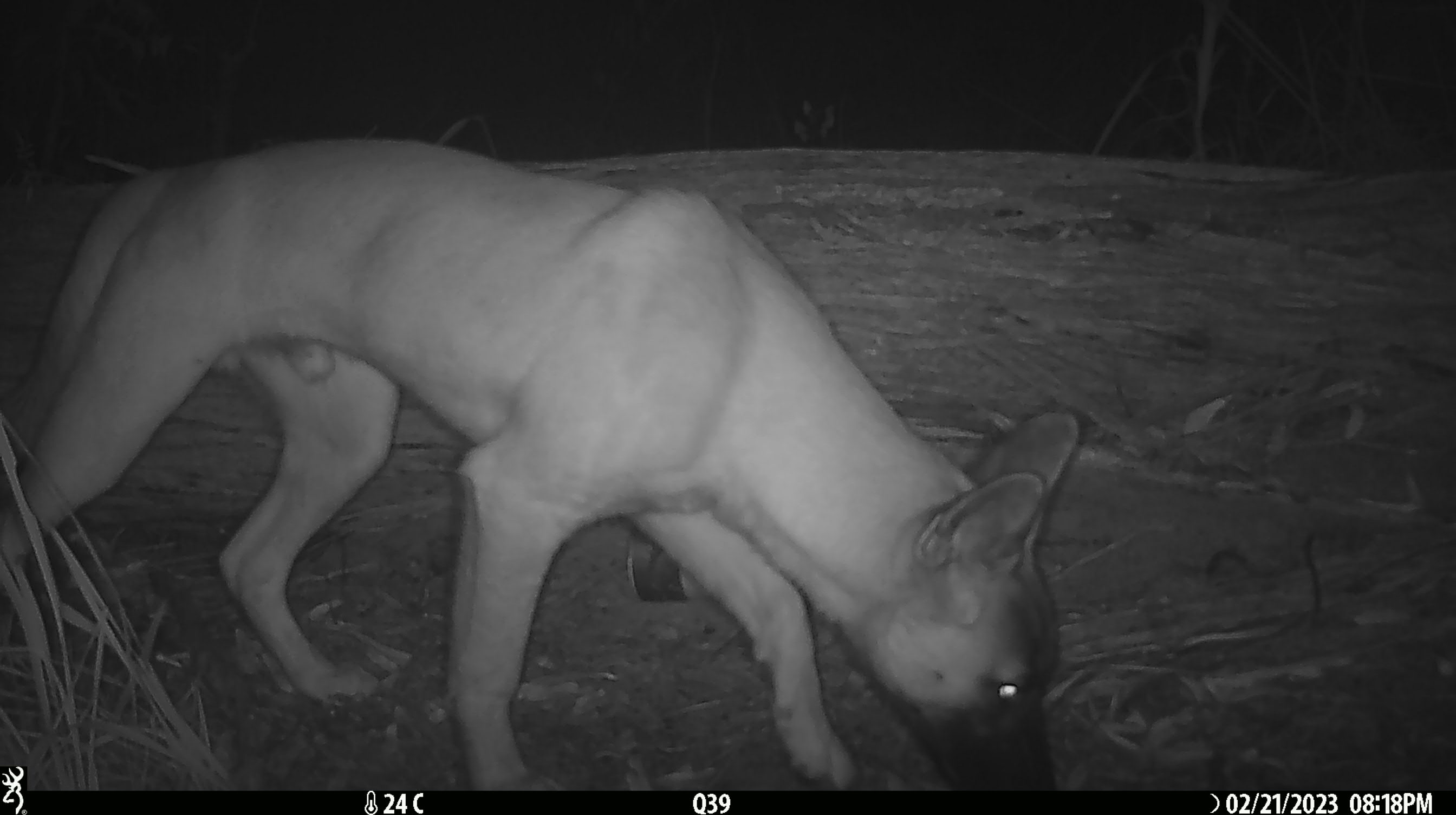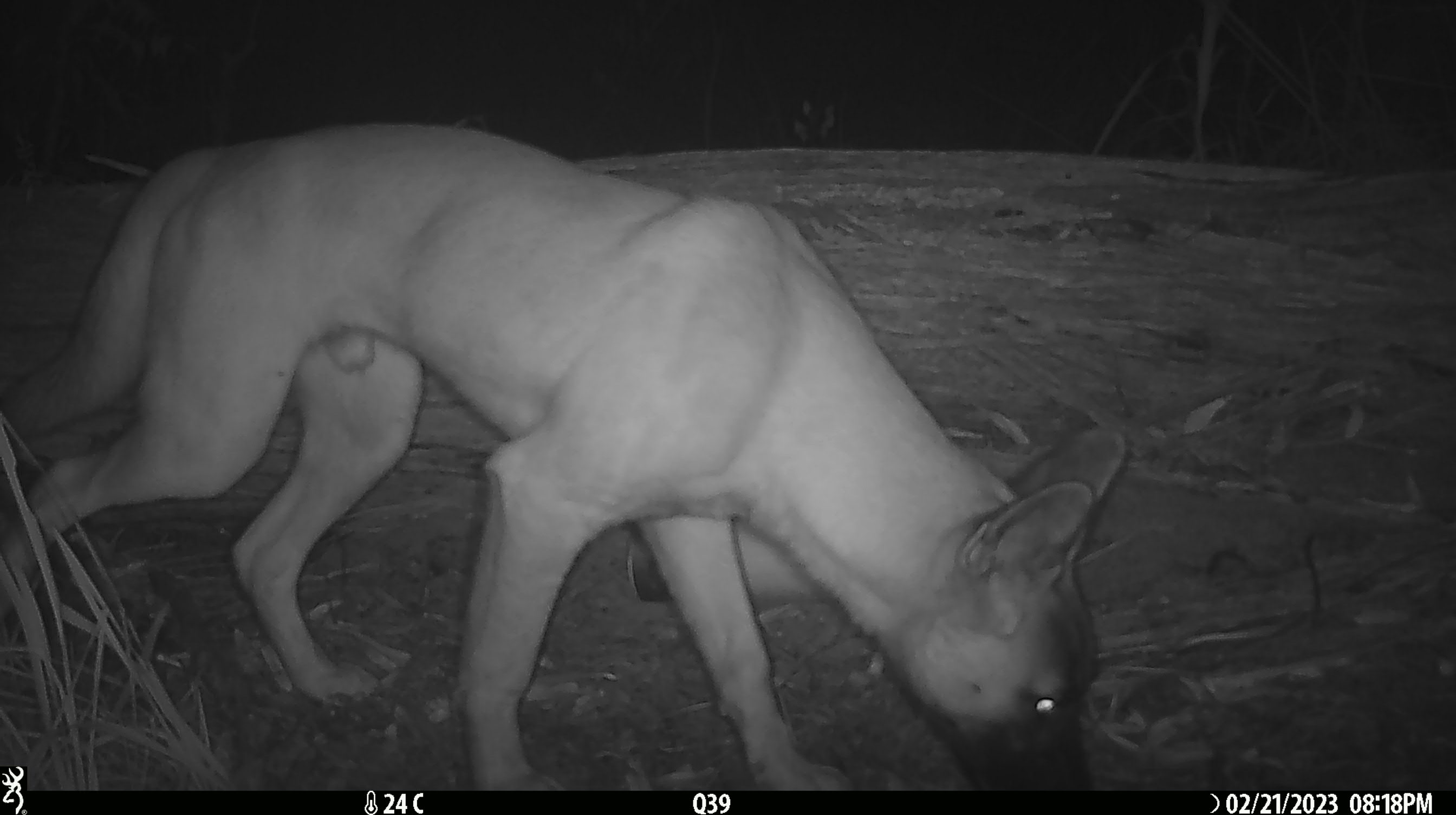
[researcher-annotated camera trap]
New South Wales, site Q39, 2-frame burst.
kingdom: Animalia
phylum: Chordata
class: Mammalia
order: Carnivora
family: Canidae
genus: Canis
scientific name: Canis familiaris dingo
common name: dingo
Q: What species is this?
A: Dingo (Canis familiaris dingo).